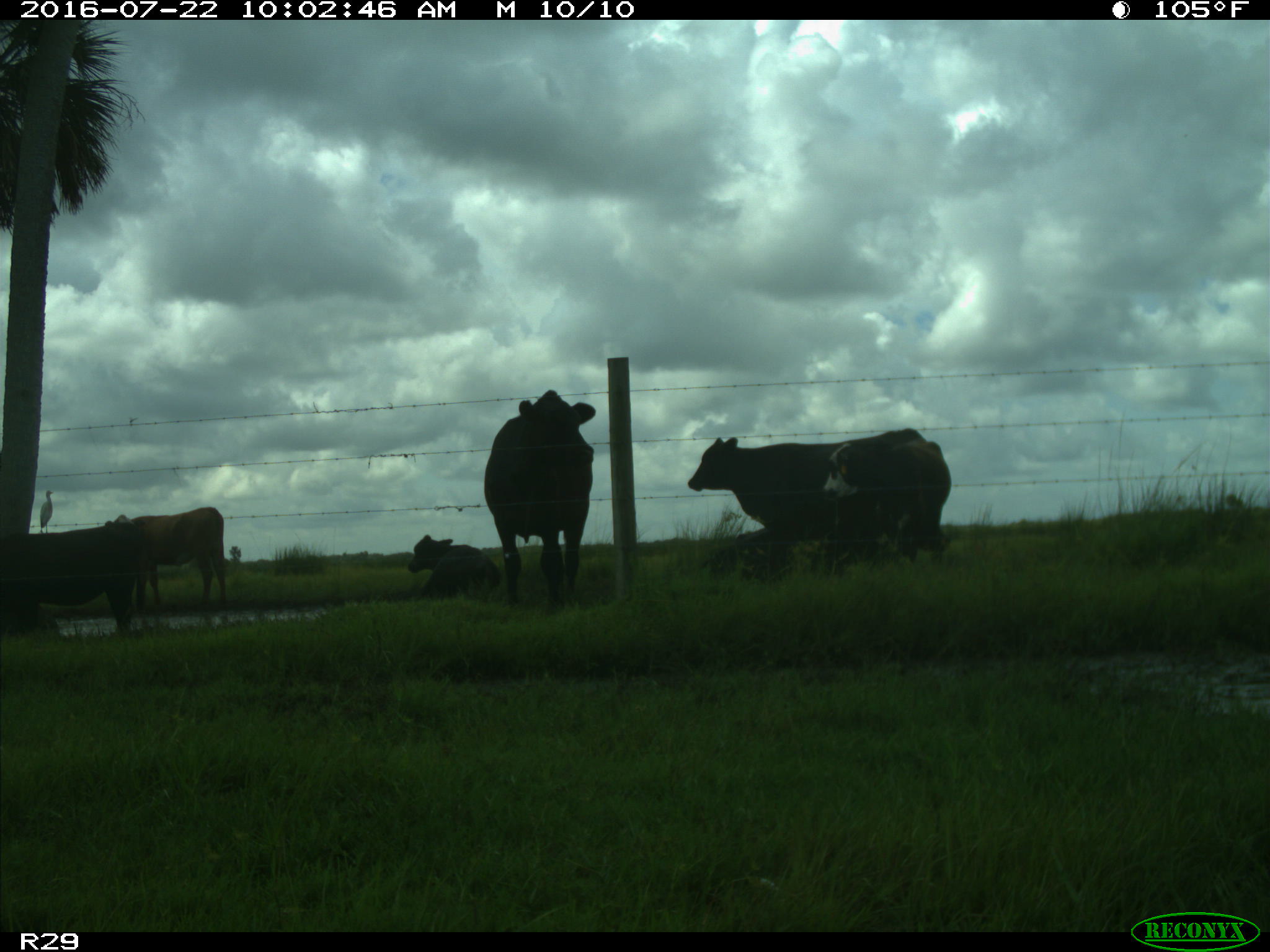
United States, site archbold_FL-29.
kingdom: Animalia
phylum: Chordata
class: Mammalia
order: Artiodactyla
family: Bovidae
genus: Bos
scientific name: Bos taurus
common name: domestic cow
Bos taurus (domestic cow).